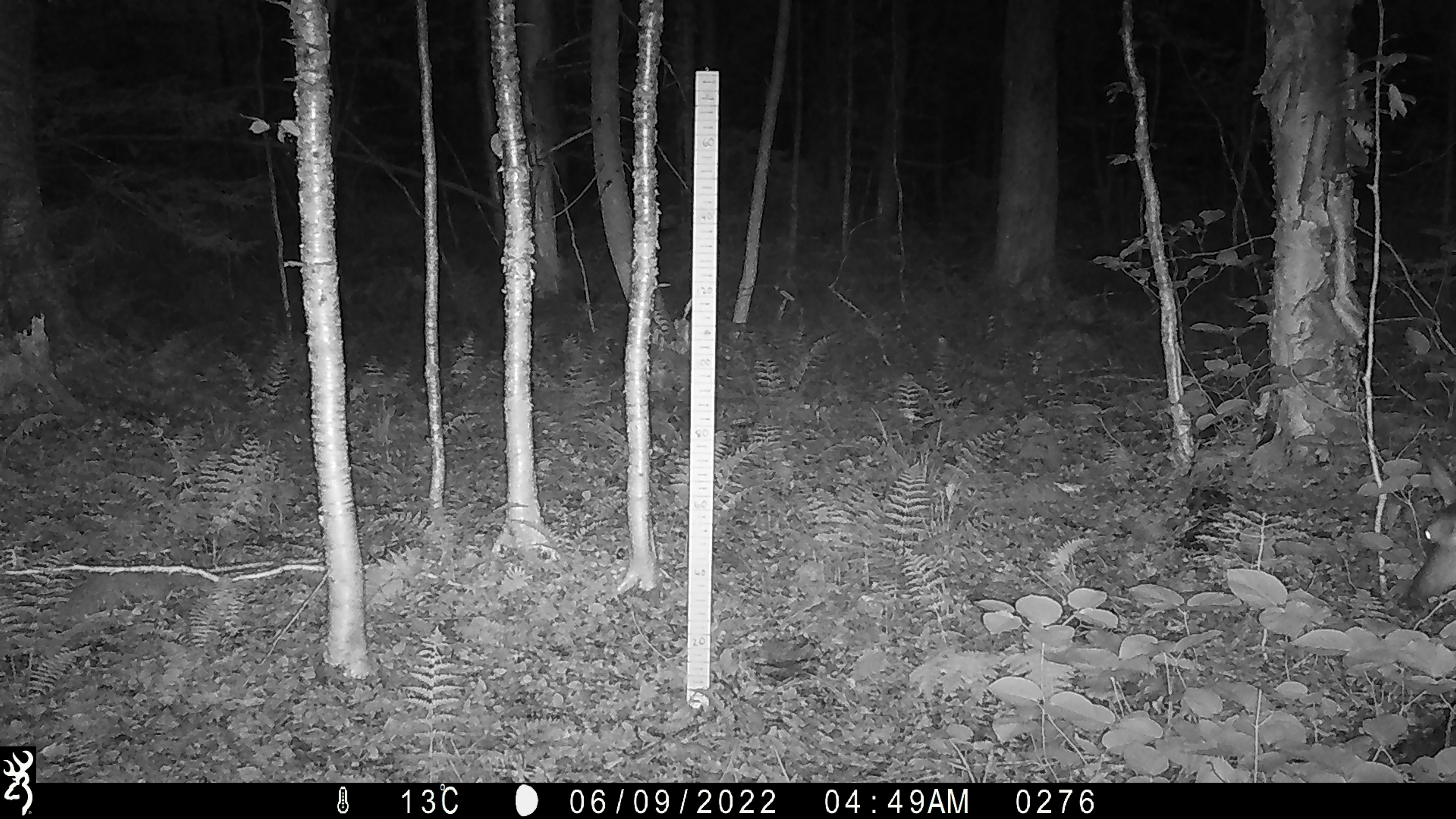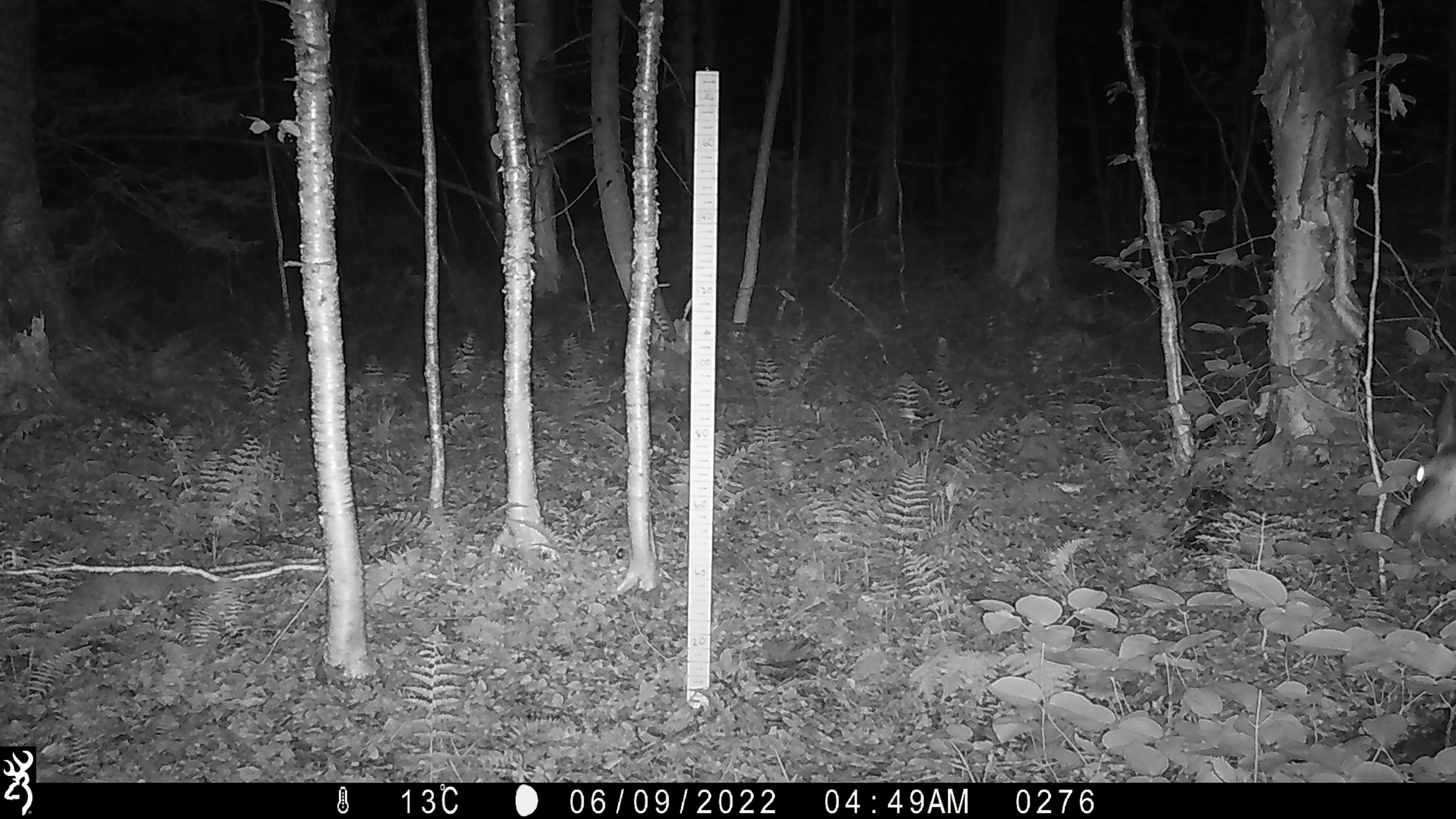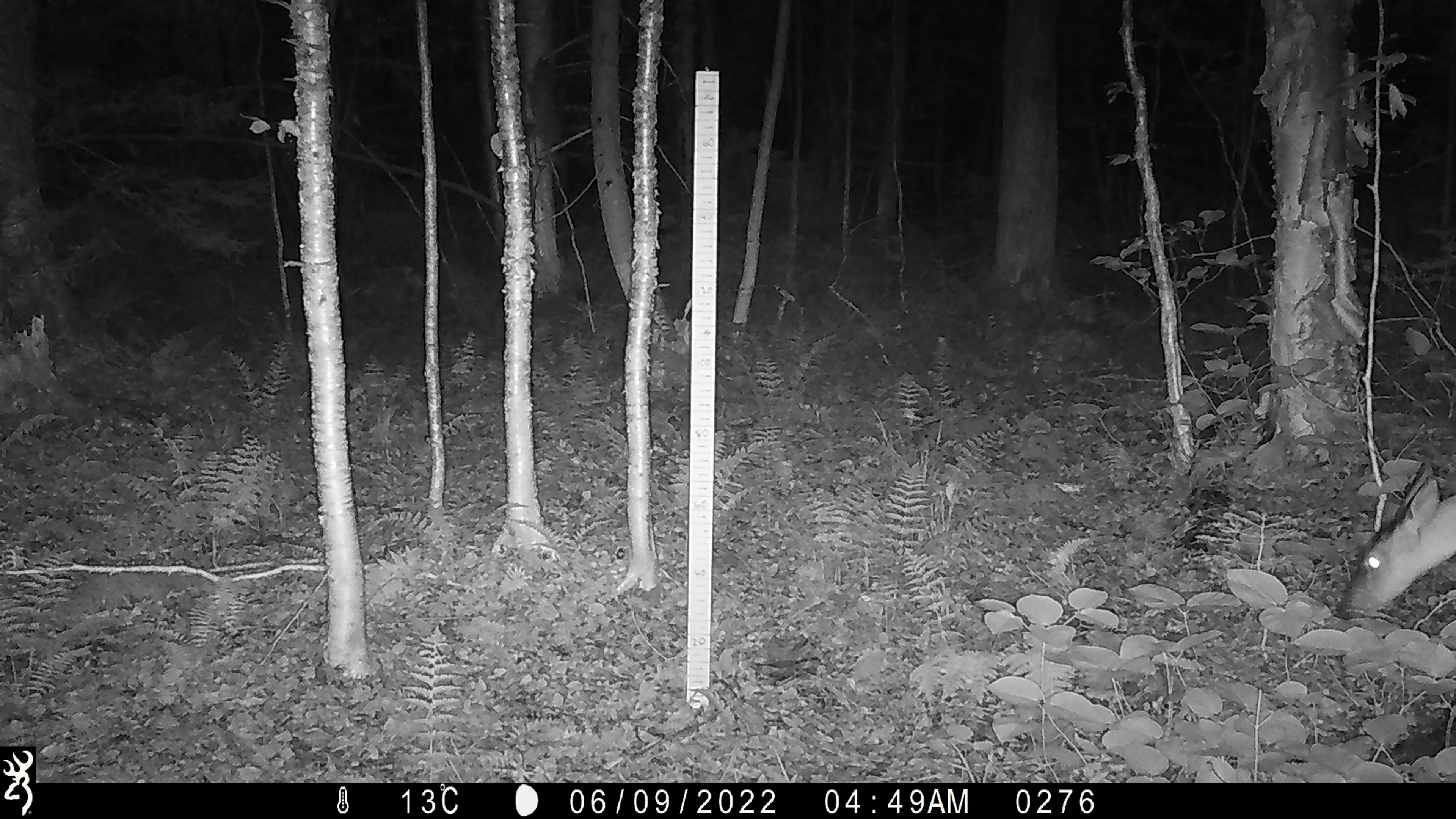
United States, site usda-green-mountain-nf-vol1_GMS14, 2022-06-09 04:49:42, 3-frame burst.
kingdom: Animalia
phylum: Chordata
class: Mammalia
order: Artiodactyla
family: Cervidae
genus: Odocoileus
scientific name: Odocoileus virginianus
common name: white-tailed deer